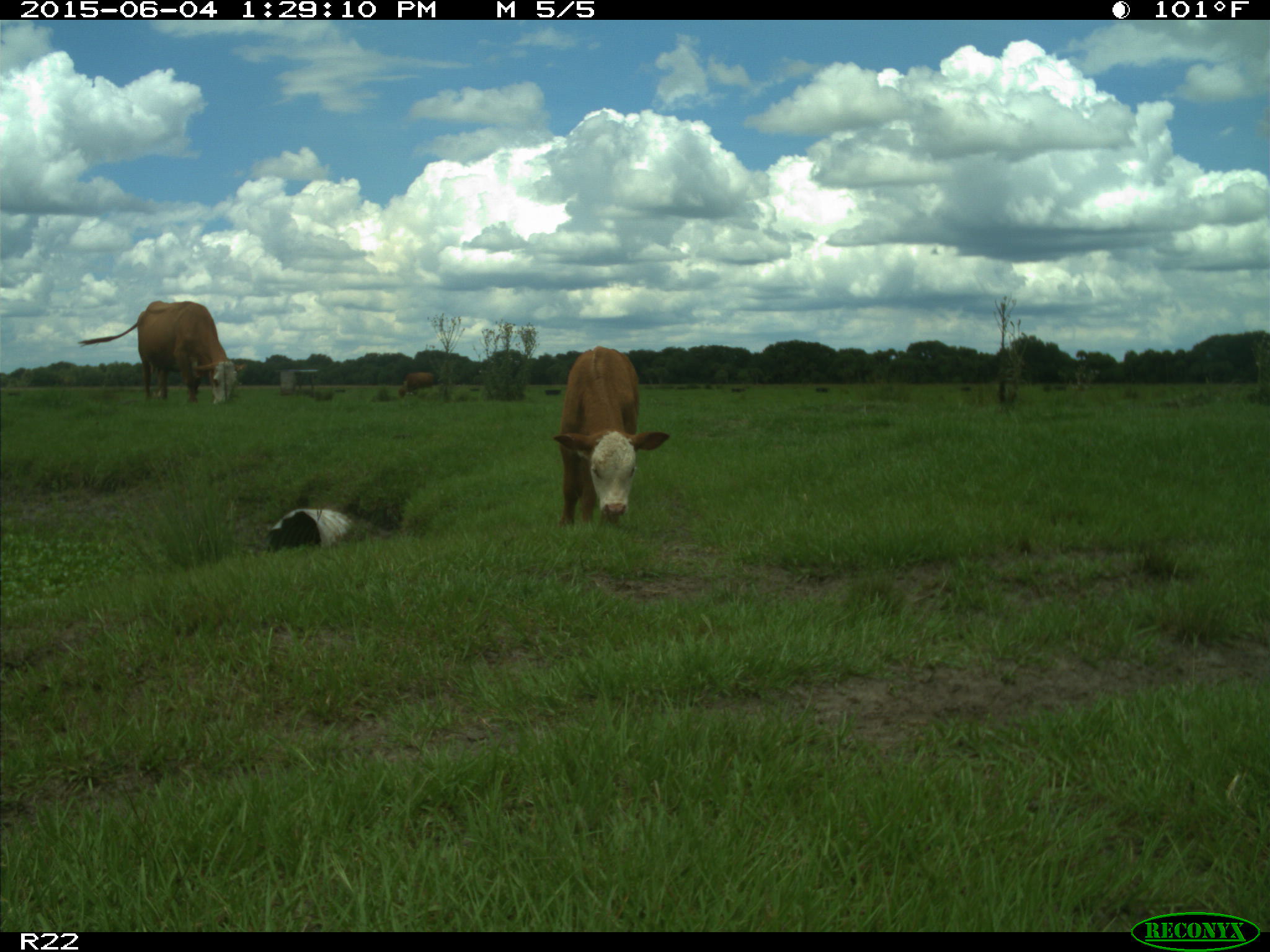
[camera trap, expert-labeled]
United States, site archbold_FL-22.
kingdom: Animalia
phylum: Chordata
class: Mammalia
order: Artiodactyla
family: Bovidae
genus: Bos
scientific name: Bos taurus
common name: domestic cow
Bos taurus (domestic cow).